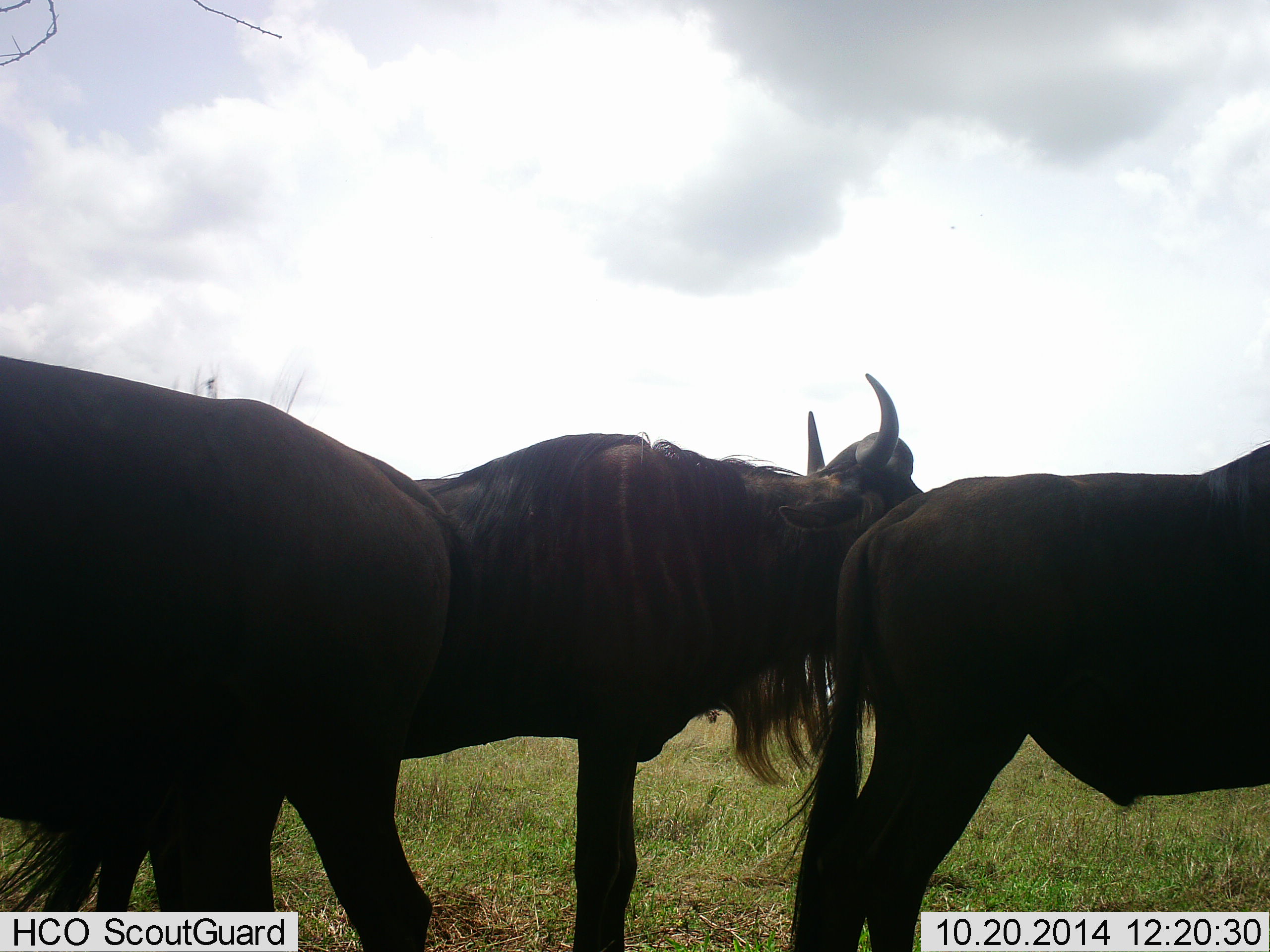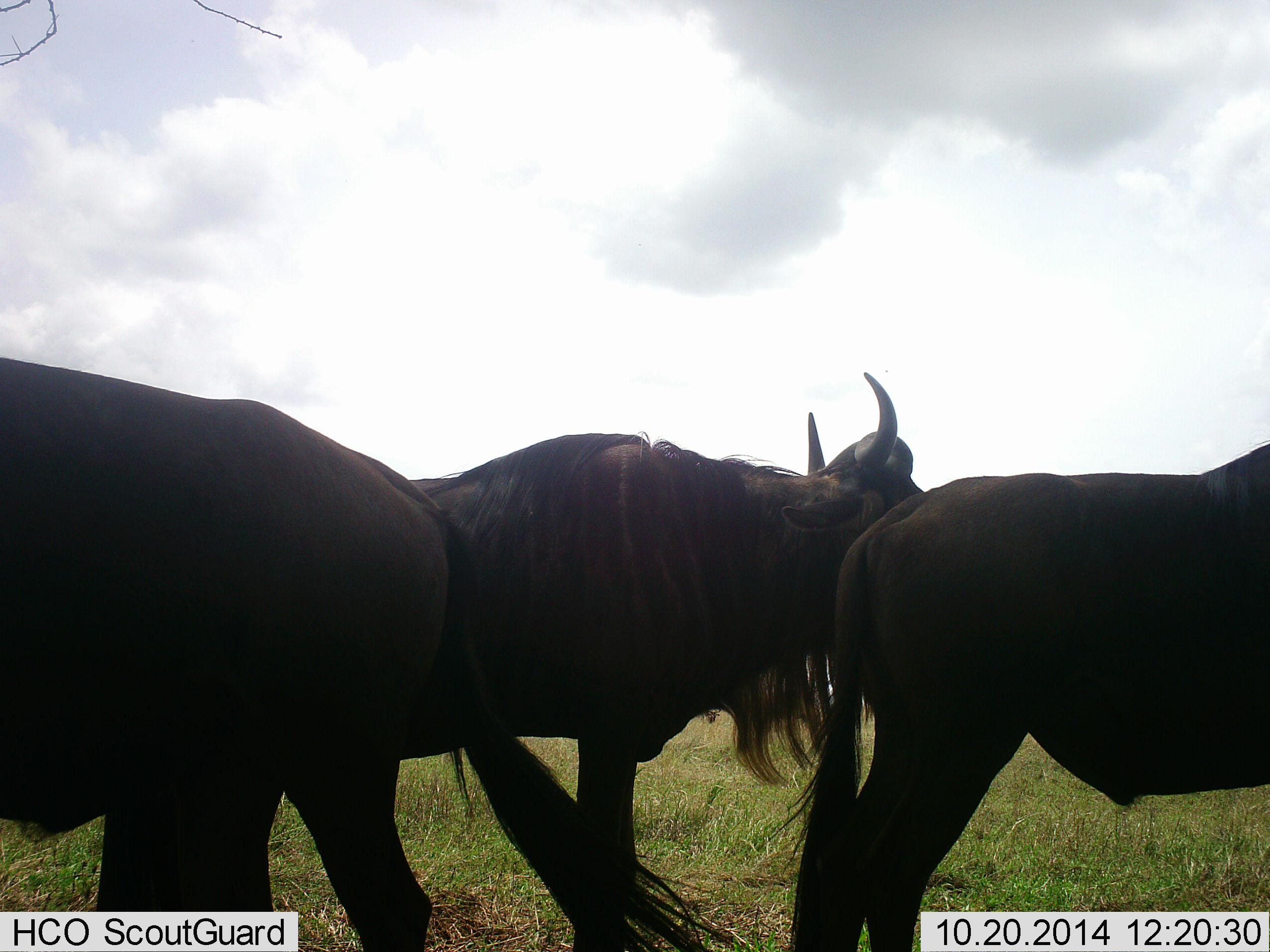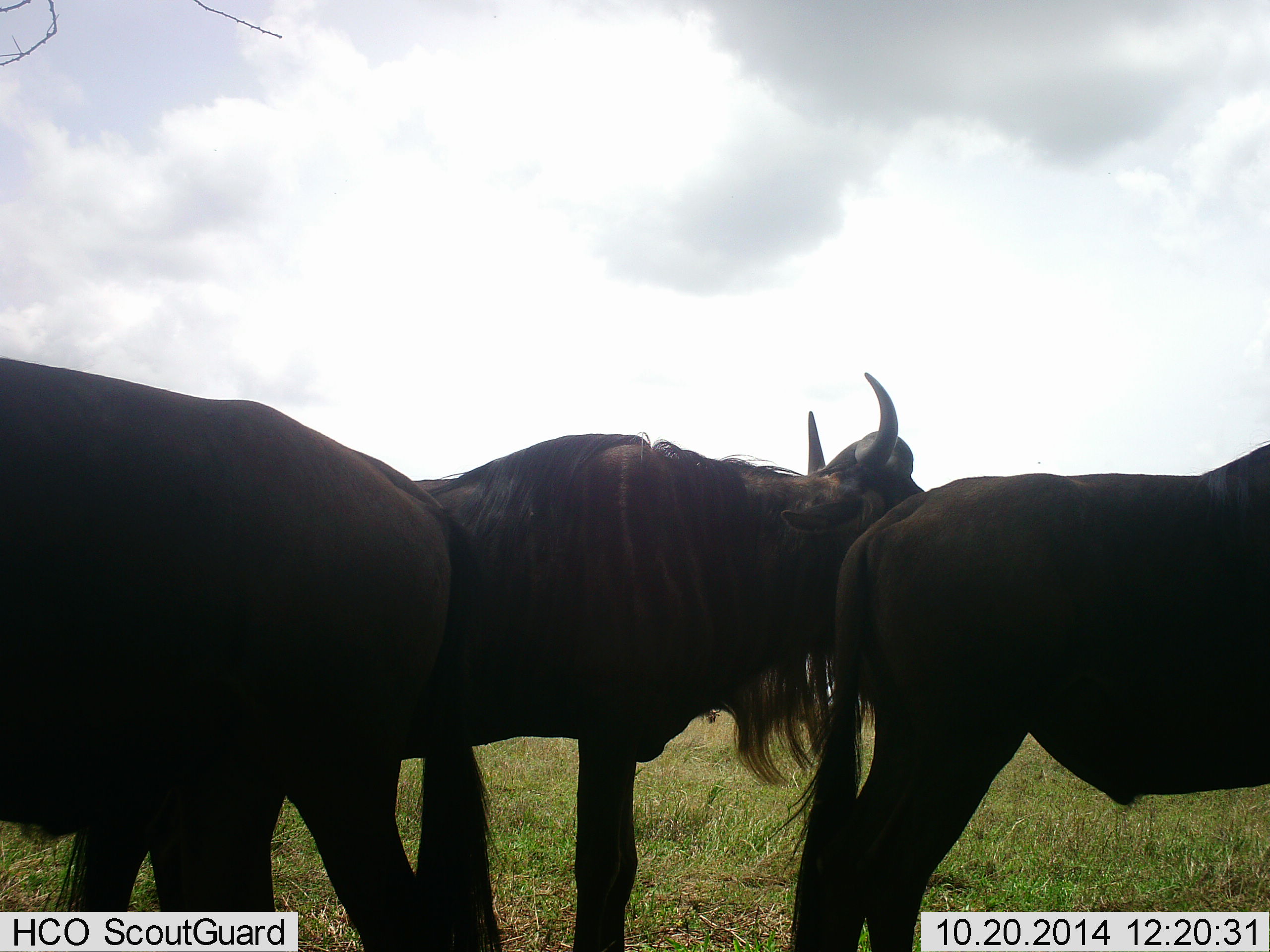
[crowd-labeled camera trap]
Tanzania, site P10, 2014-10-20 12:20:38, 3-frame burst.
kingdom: Animalia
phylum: Chordata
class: Mammalia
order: Artiodactyla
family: Bovidae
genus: Connochaetes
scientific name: Connochaetes taurinus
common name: blue wildebeest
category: wildebeest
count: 3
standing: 90%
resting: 0%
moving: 10%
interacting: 0%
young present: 0%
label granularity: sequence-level